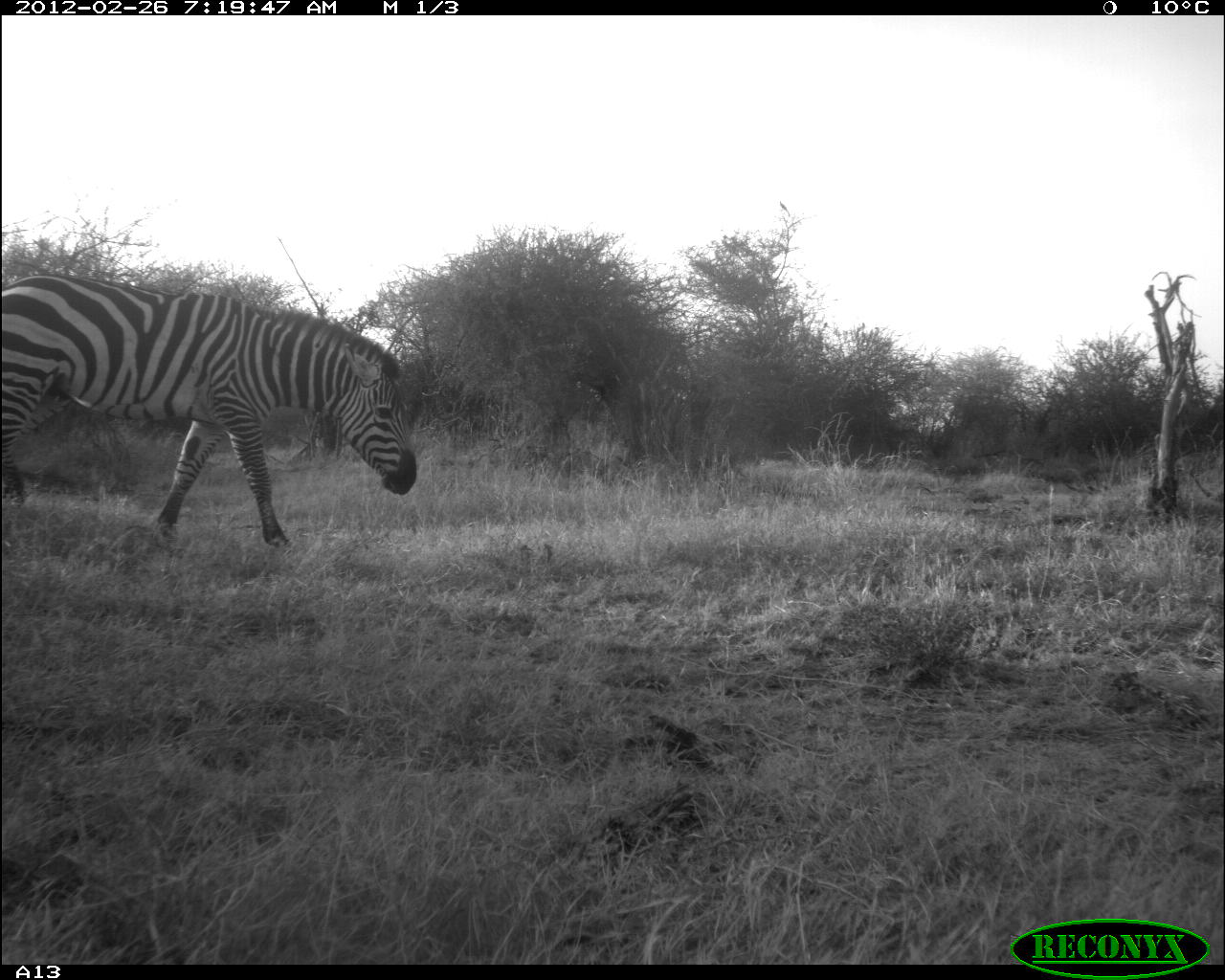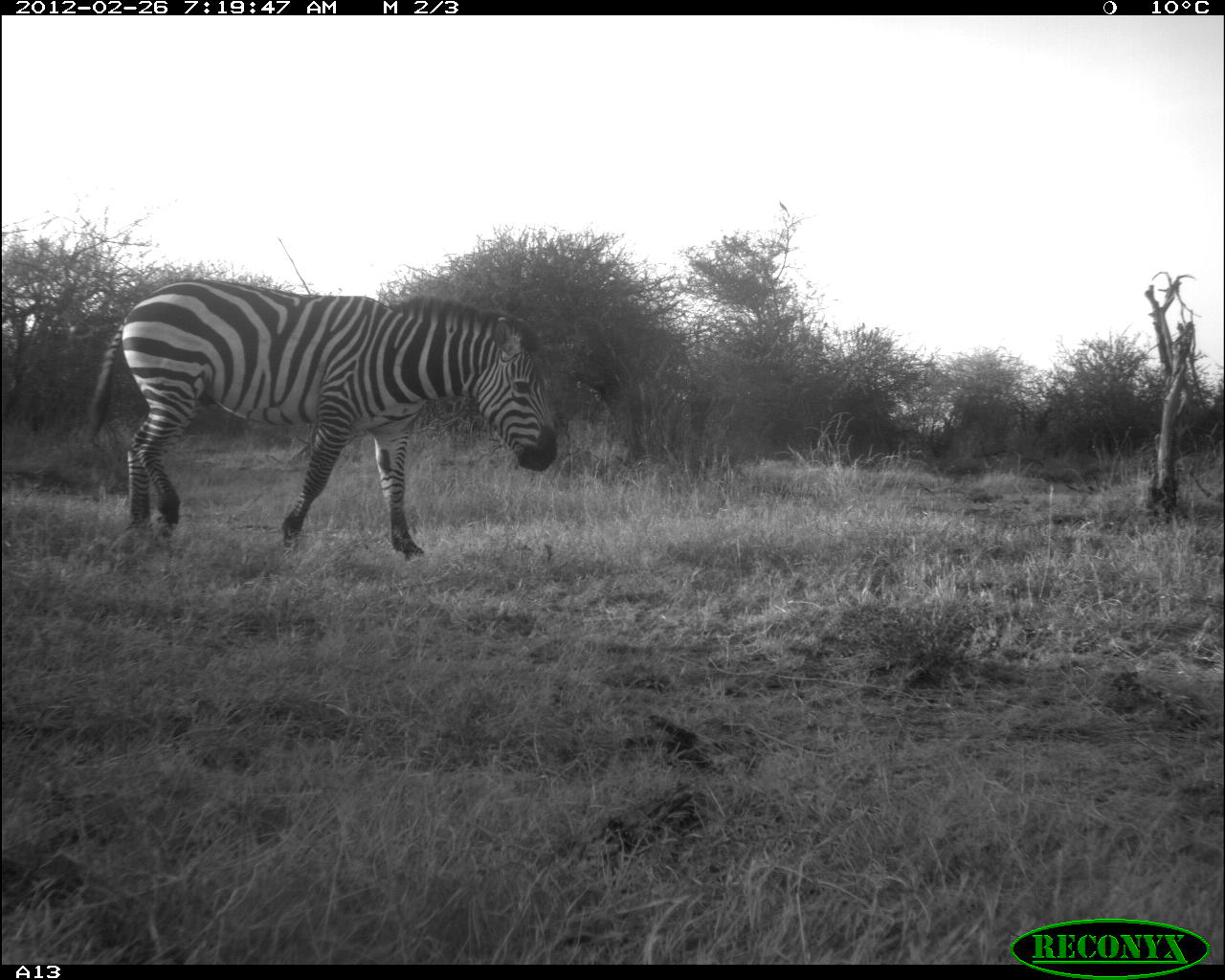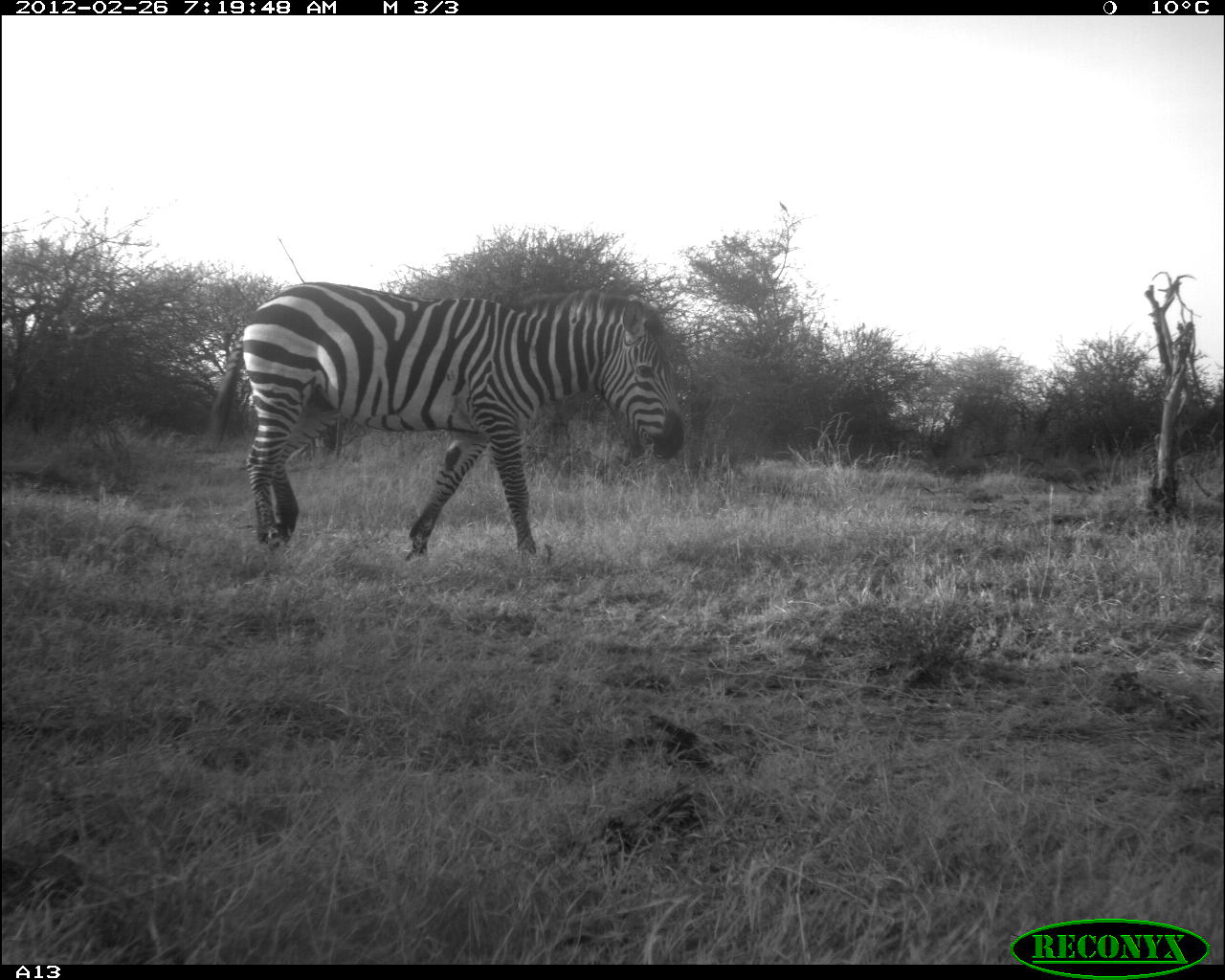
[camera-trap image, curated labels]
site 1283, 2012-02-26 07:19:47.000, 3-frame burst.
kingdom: Animalia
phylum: Chordata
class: Mammalia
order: Perissodactyla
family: Equidae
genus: Equus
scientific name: Equus quagga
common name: plains zebra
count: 1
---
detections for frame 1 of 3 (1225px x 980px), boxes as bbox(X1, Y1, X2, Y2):
equus quagga: bbox(0, 270, 421, 556)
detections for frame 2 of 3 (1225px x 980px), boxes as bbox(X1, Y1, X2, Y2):
equus quagga: bbox(80, 275, 561, 561)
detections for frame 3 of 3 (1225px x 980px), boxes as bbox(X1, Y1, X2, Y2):
equus quagga: bbox(201, 277, 688, 563)